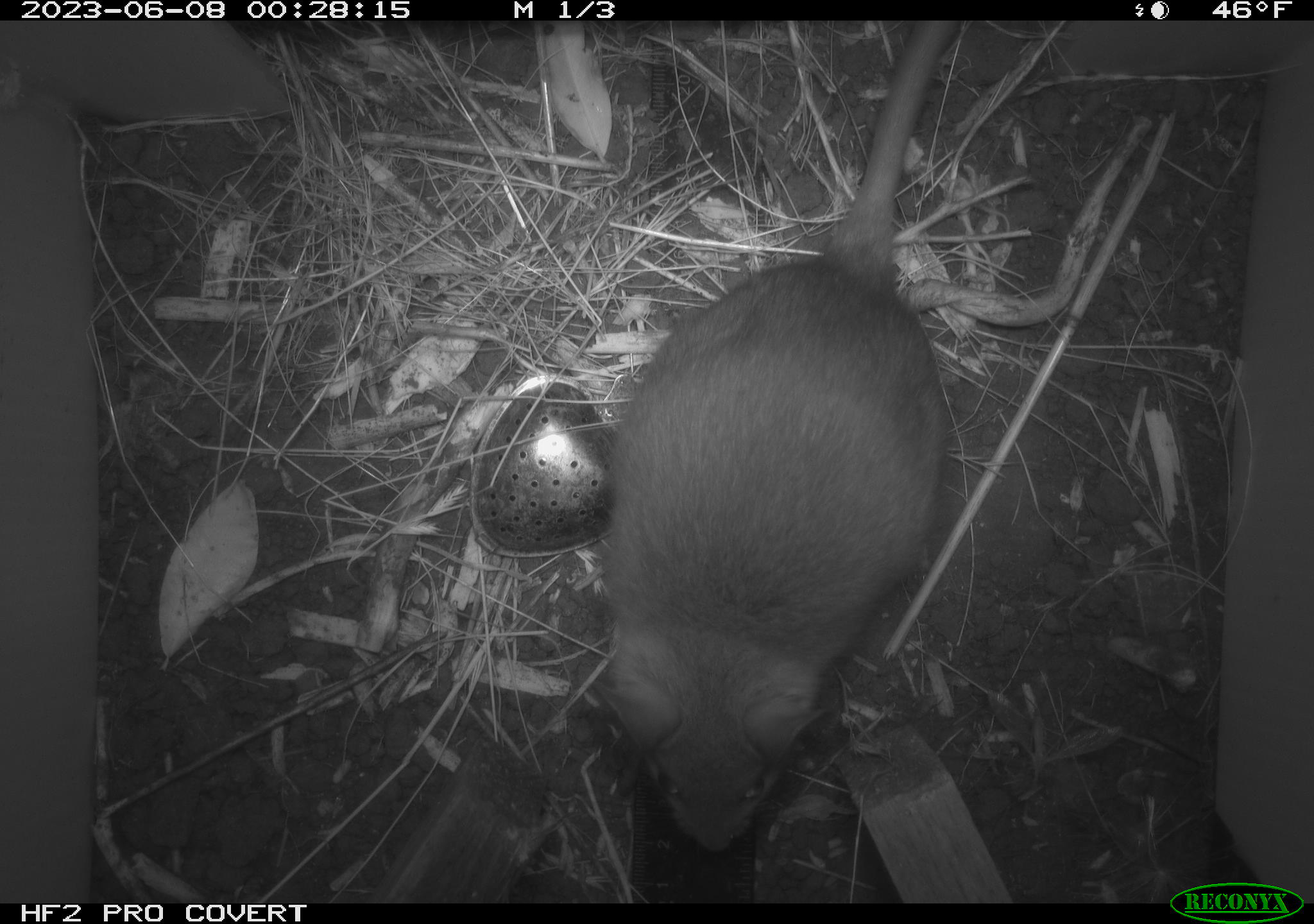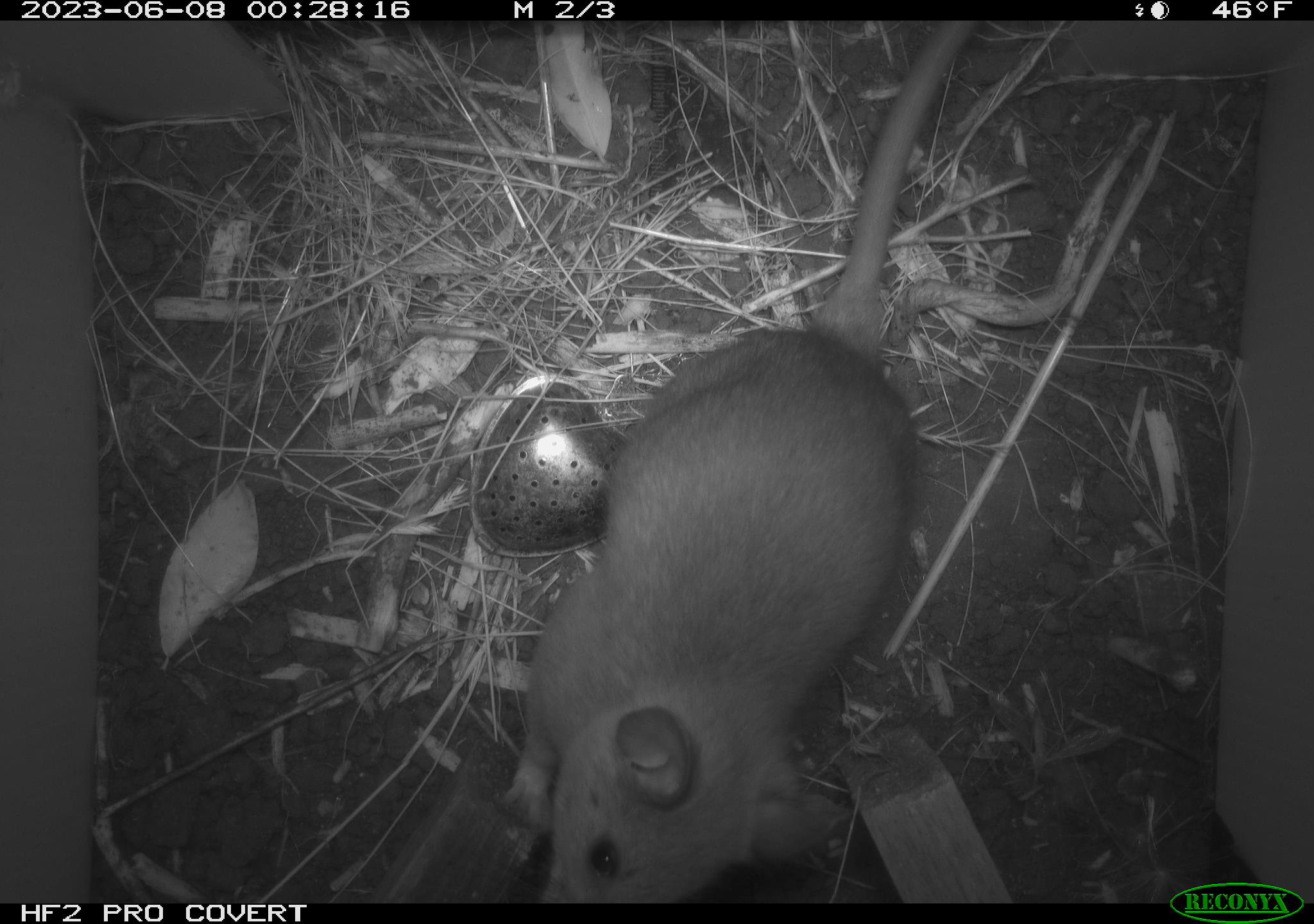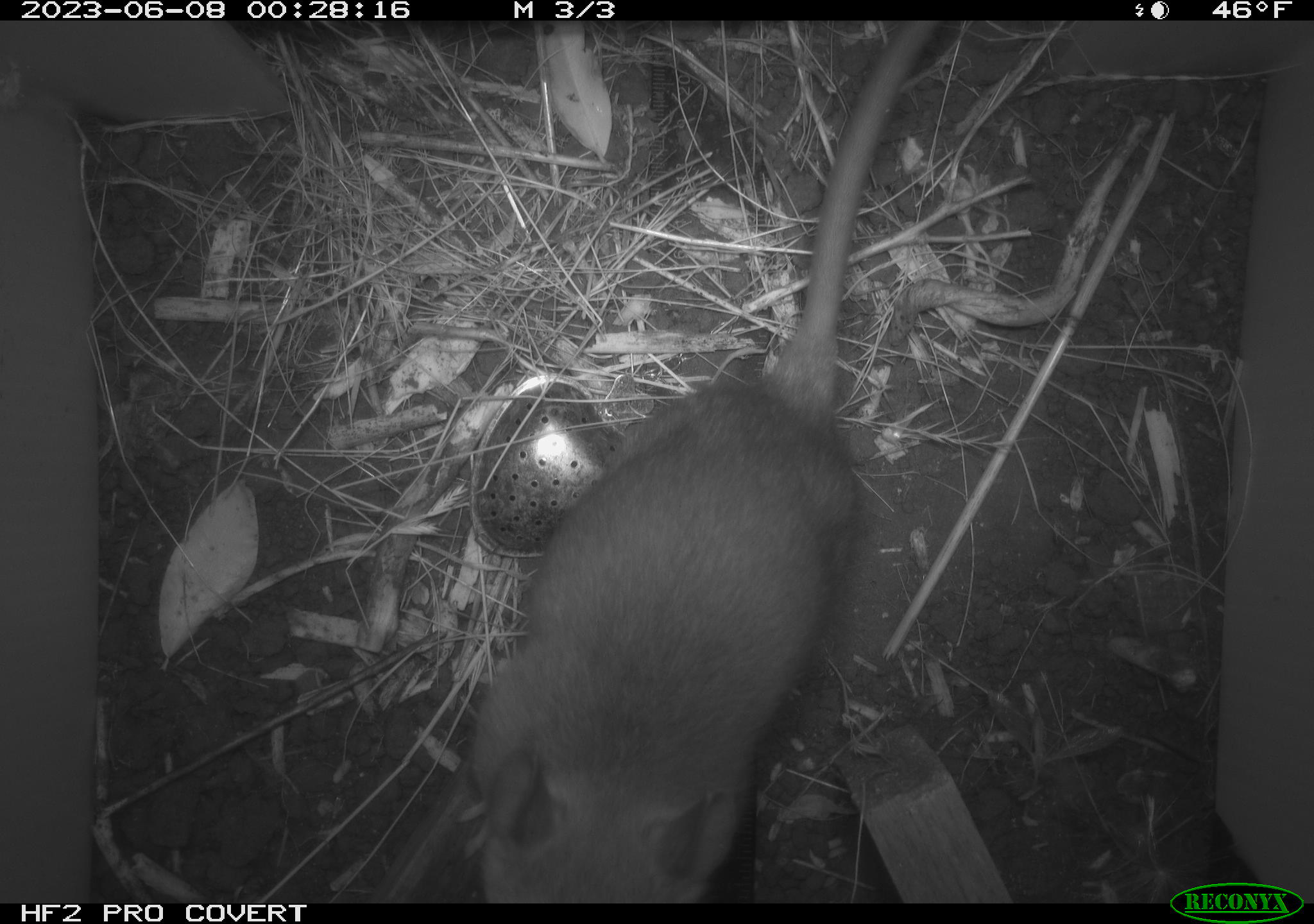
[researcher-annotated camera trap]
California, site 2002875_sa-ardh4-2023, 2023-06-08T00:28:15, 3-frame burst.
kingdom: Animalia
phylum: Chordata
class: Mammalia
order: Rodentia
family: Cricetidae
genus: Neotoma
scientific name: Neotoma fuscipes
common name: dusky-footed woodrat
Dusky-footed woodrat (Neotoma fuscipes).